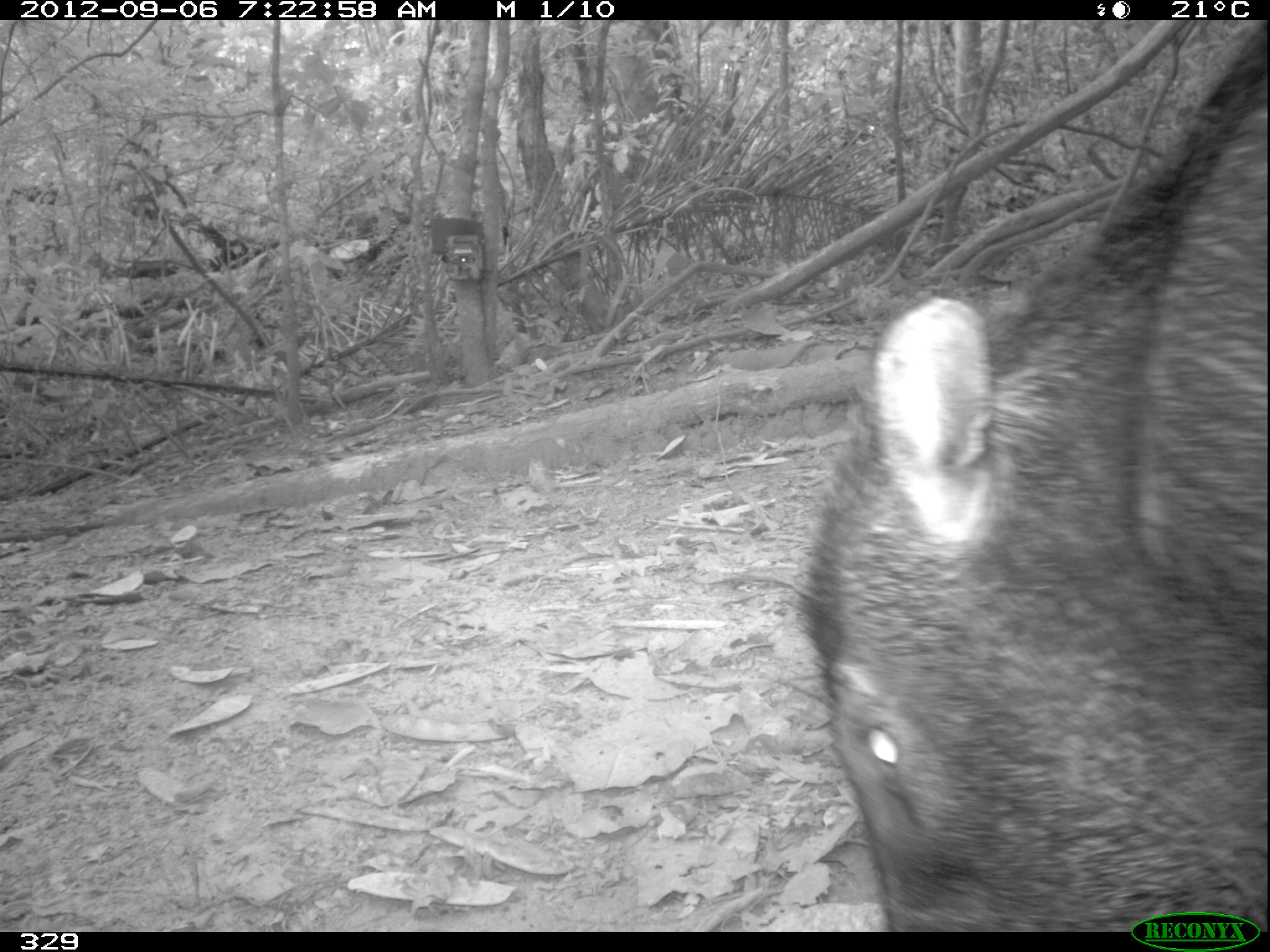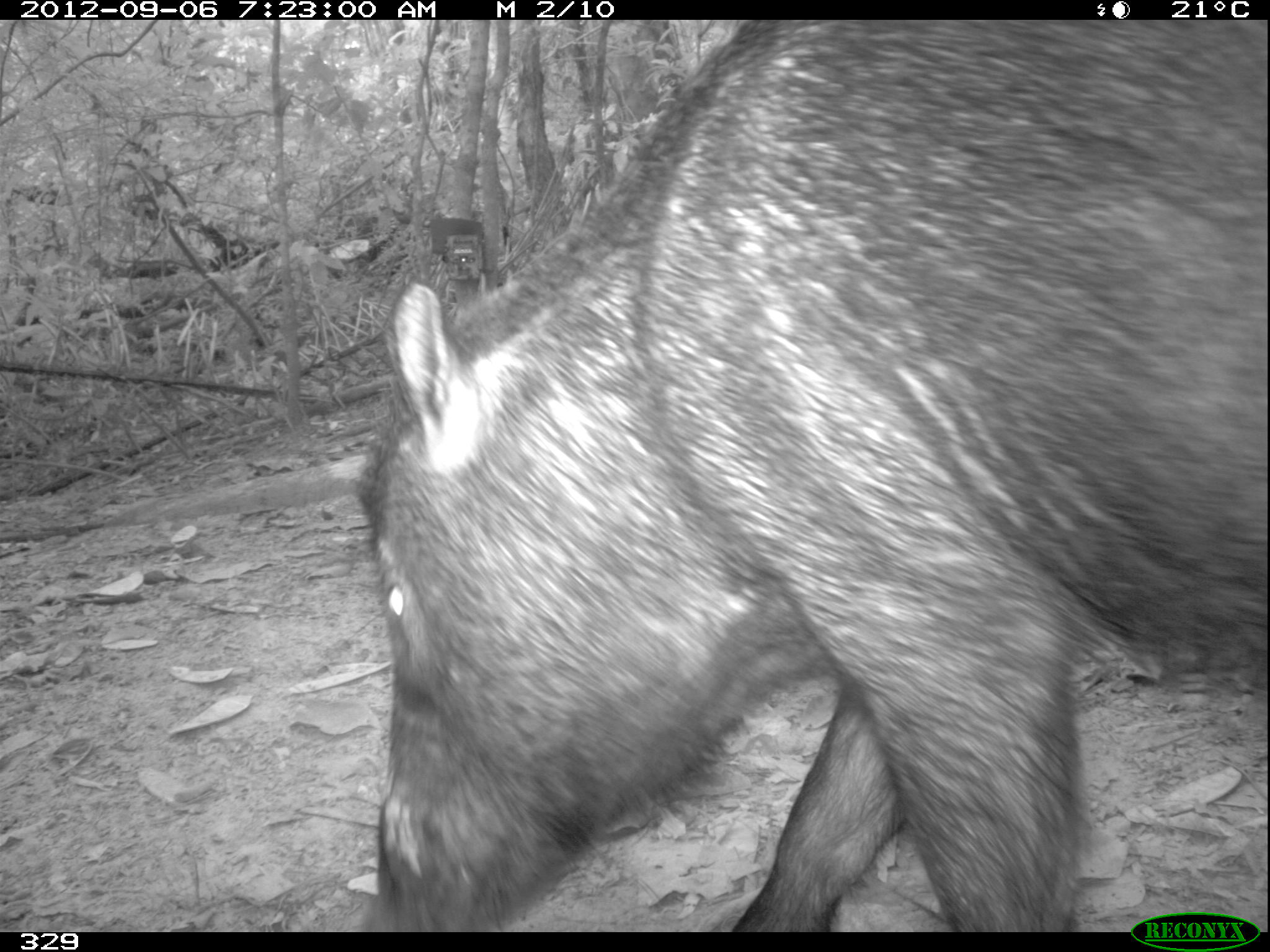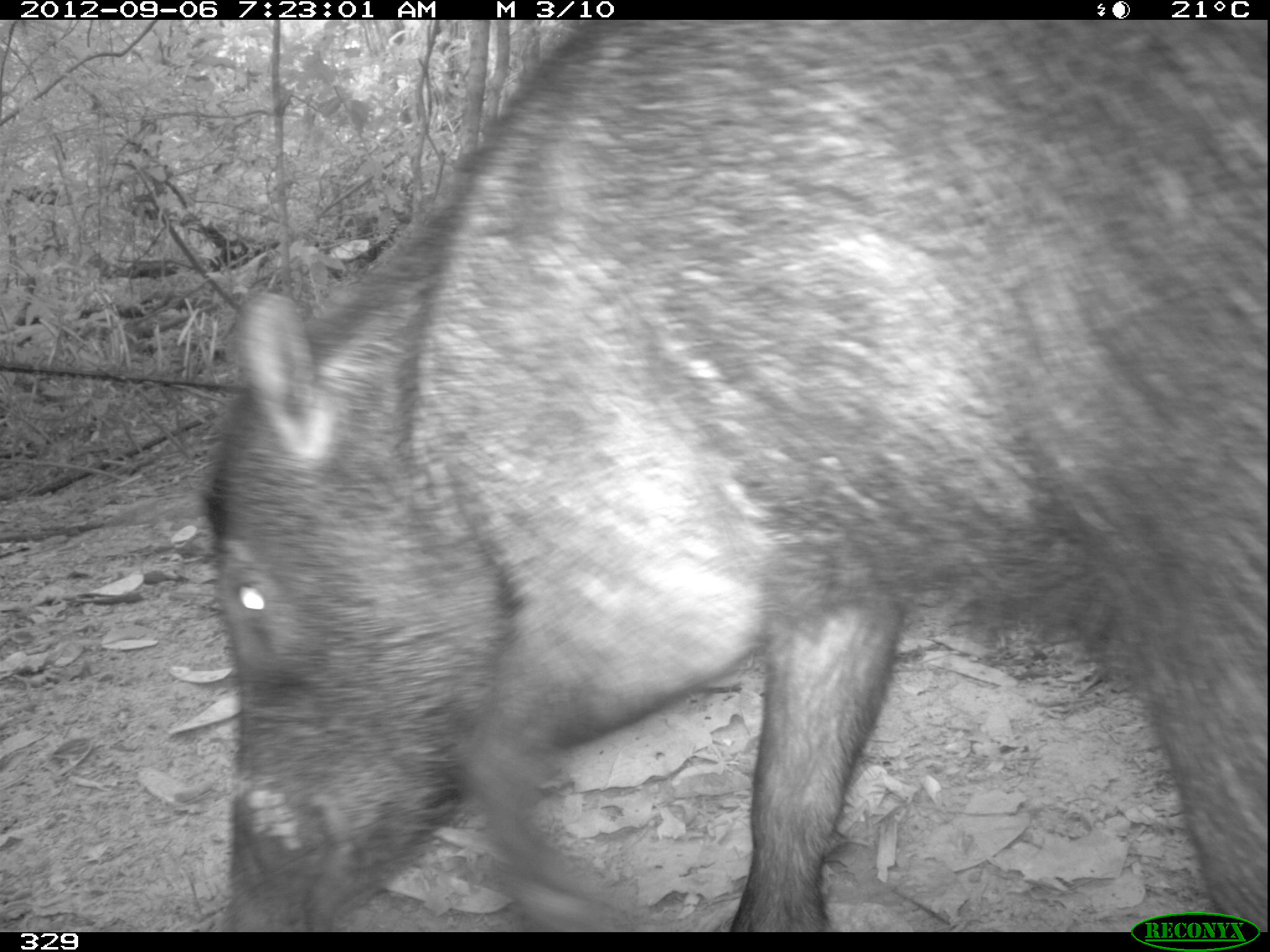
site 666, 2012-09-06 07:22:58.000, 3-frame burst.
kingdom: Animalia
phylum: Chordata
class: Mammalia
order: Artiodactyla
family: Tayassuidae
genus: Tayassu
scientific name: Tayassu pecari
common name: white-lipped peccary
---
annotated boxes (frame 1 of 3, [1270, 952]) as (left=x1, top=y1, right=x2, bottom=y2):
tayassu pecari: (left=798, top=19, right=1270, bottom=930)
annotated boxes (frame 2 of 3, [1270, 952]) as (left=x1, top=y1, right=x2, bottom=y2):
tayassu pecari: (left=358, top=19, right=1269, bottom=931)